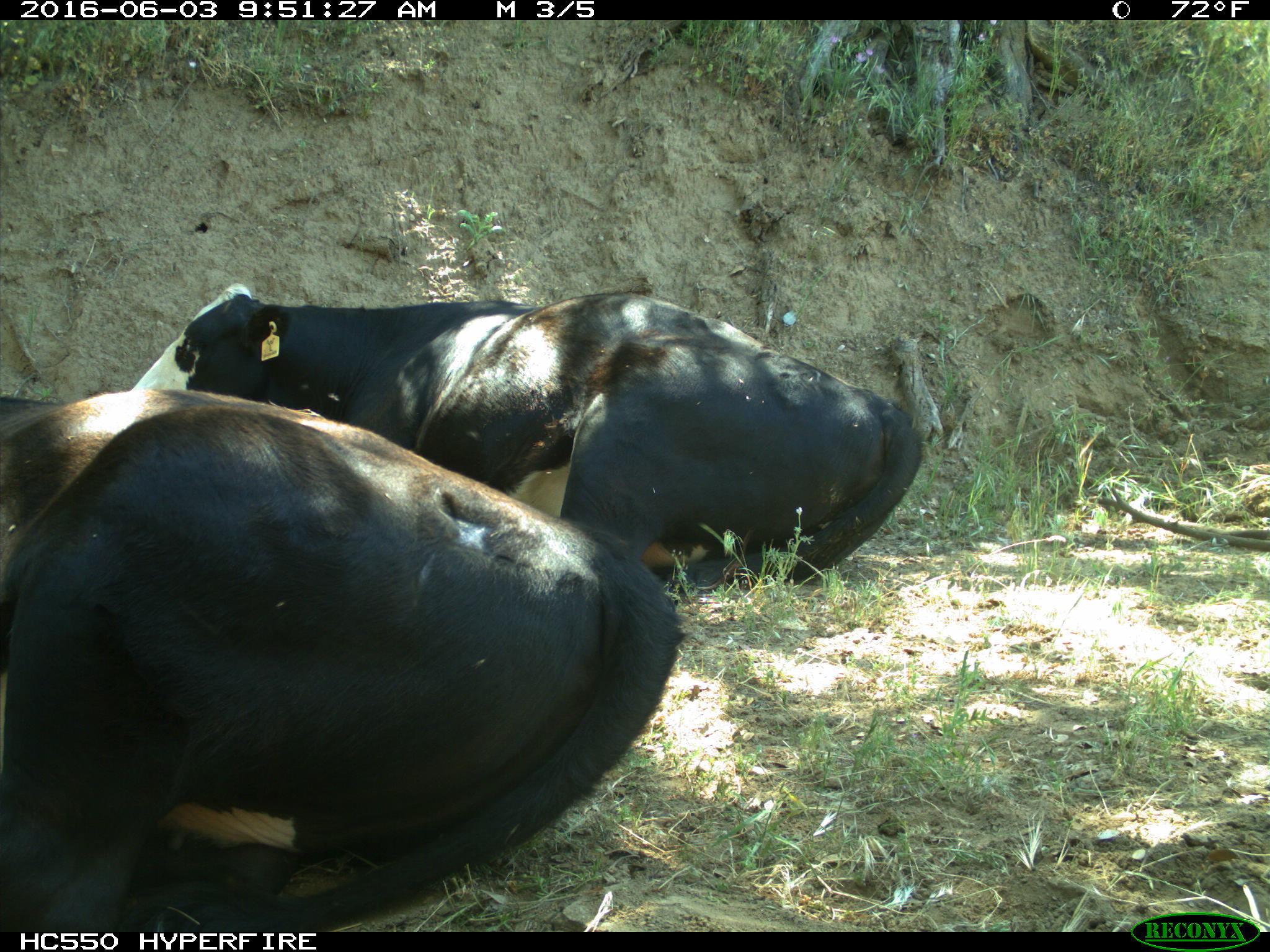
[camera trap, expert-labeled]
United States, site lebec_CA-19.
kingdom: Animalia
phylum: Chordata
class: Mammalia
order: Artiodactyla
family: Bovidae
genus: Bos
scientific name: Bos taurus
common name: domestic cow